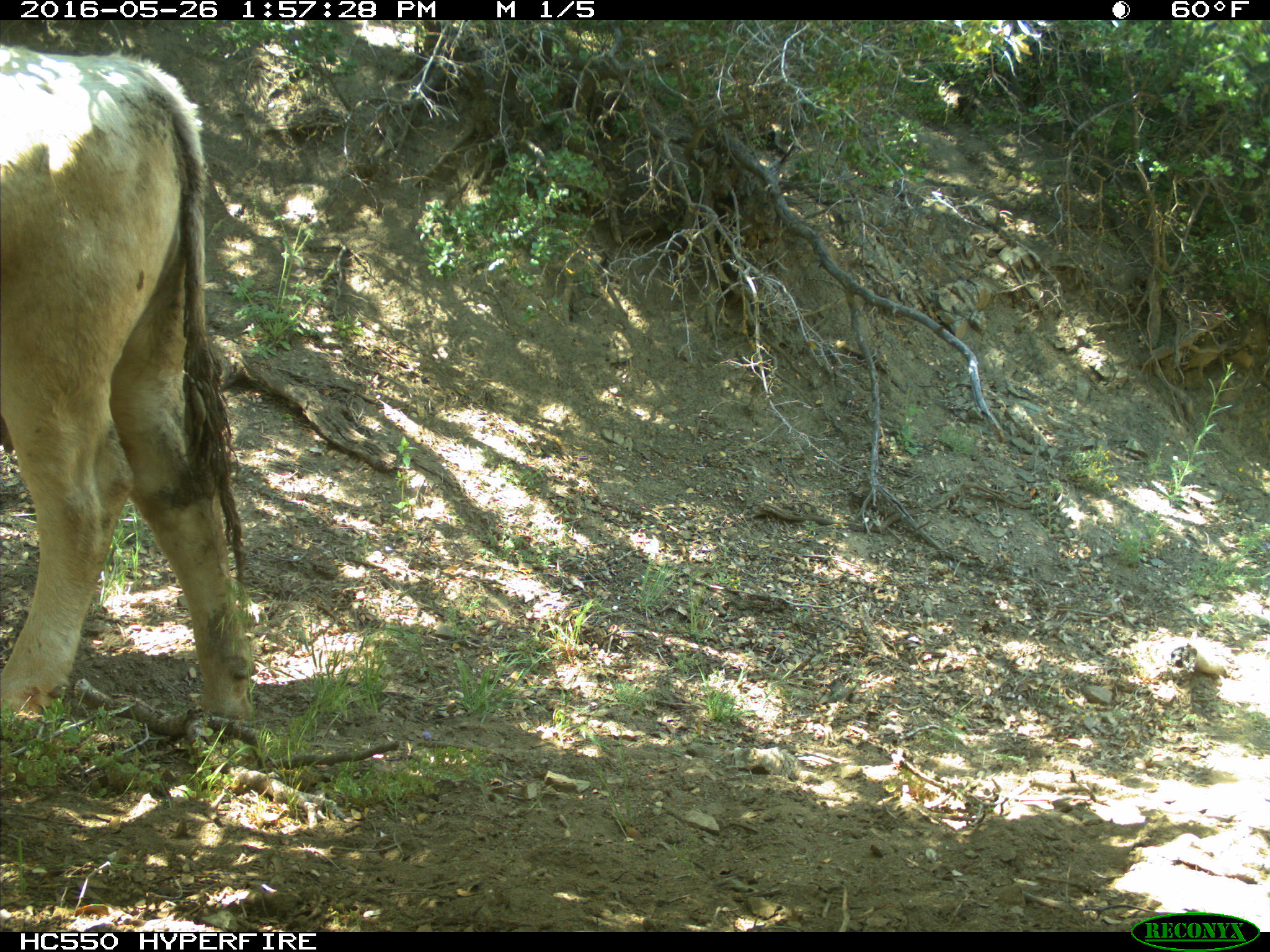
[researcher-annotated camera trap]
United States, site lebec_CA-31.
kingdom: Animalia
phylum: Chordata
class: Mammalia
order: Artiodactyla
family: Bovidae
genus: Bos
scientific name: Bos taurus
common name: domestic cow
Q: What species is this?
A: Bos taurus (domestic cow).